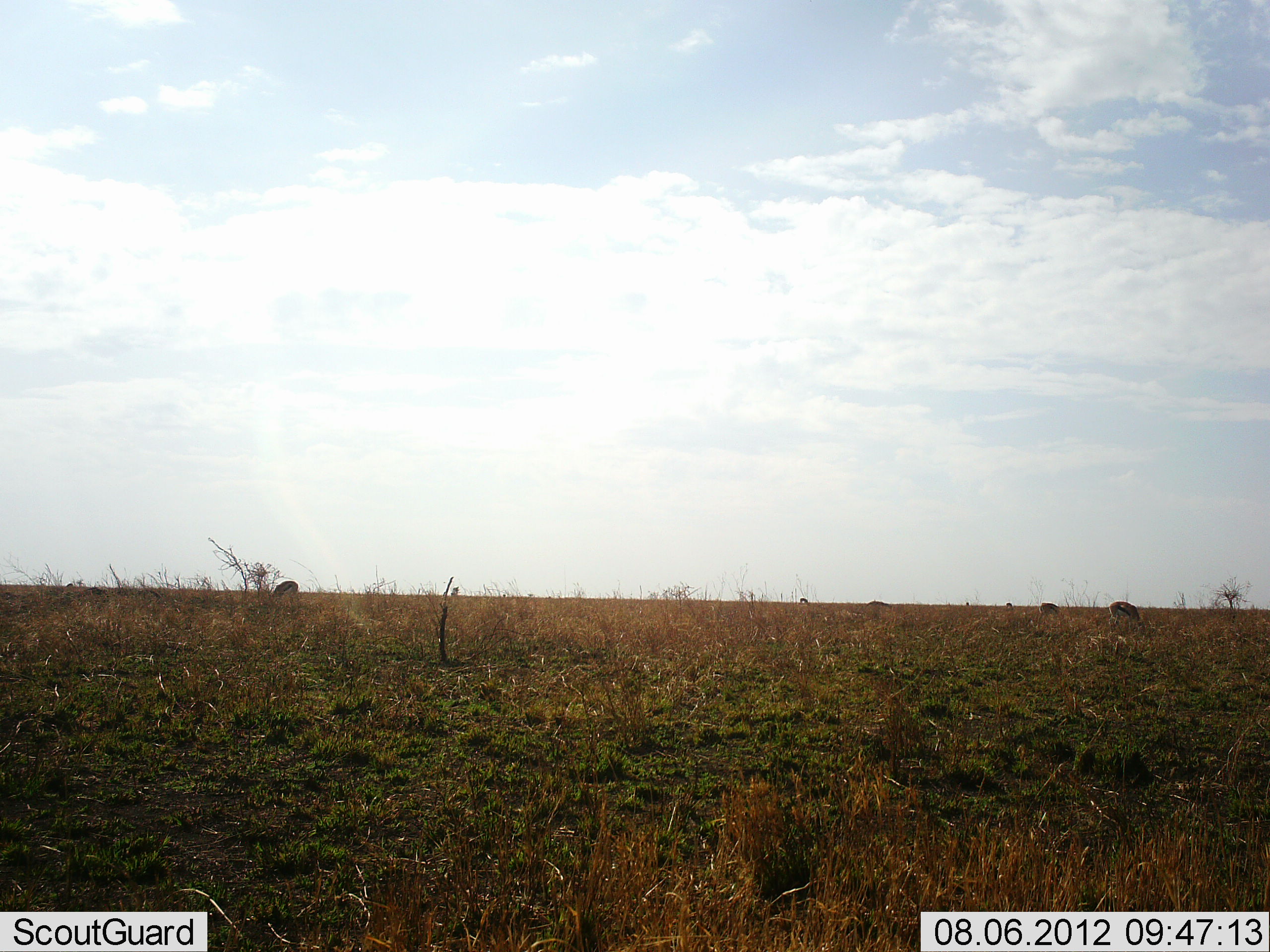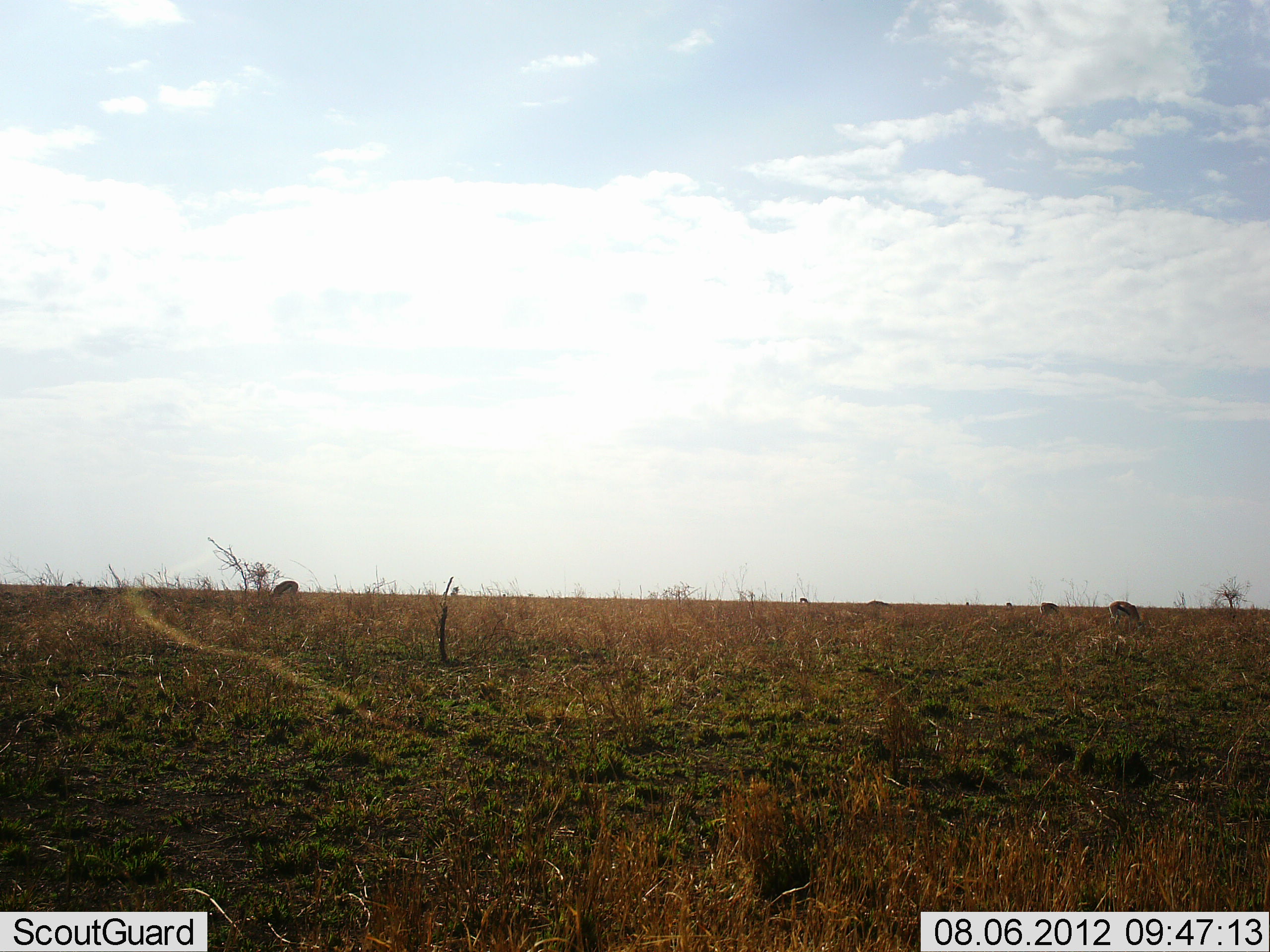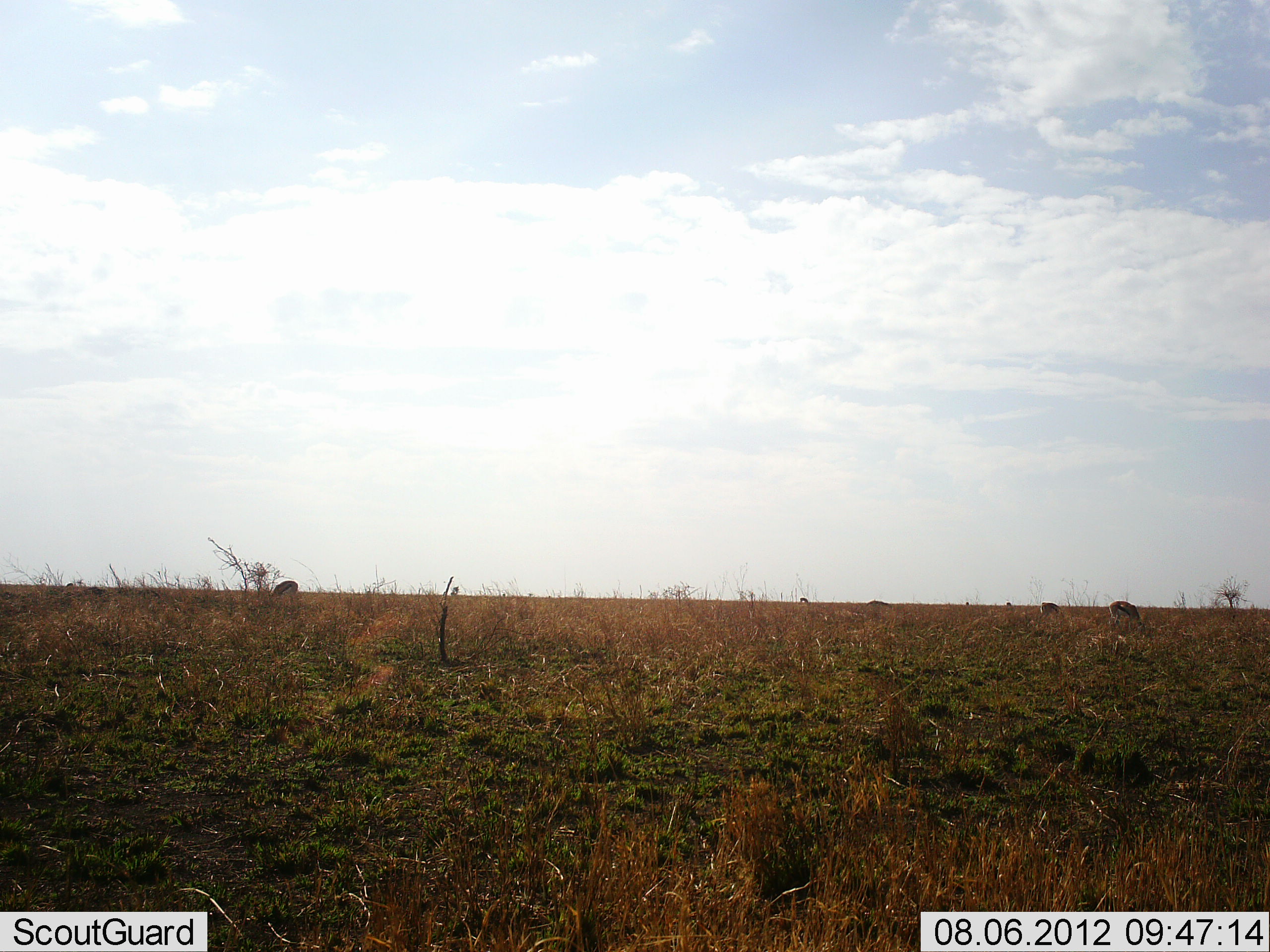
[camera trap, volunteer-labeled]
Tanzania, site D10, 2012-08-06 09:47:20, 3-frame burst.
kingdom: Animalia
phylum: Chordata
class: Mammalia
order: Artiodactyla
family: Bovidae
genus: Eudorcas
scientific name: Eudorcas thomsonii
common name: thomson's gazelle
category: gazellethomsons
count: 4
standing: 40%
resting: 0%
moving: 10%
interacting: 0%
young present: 0%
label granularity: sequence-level